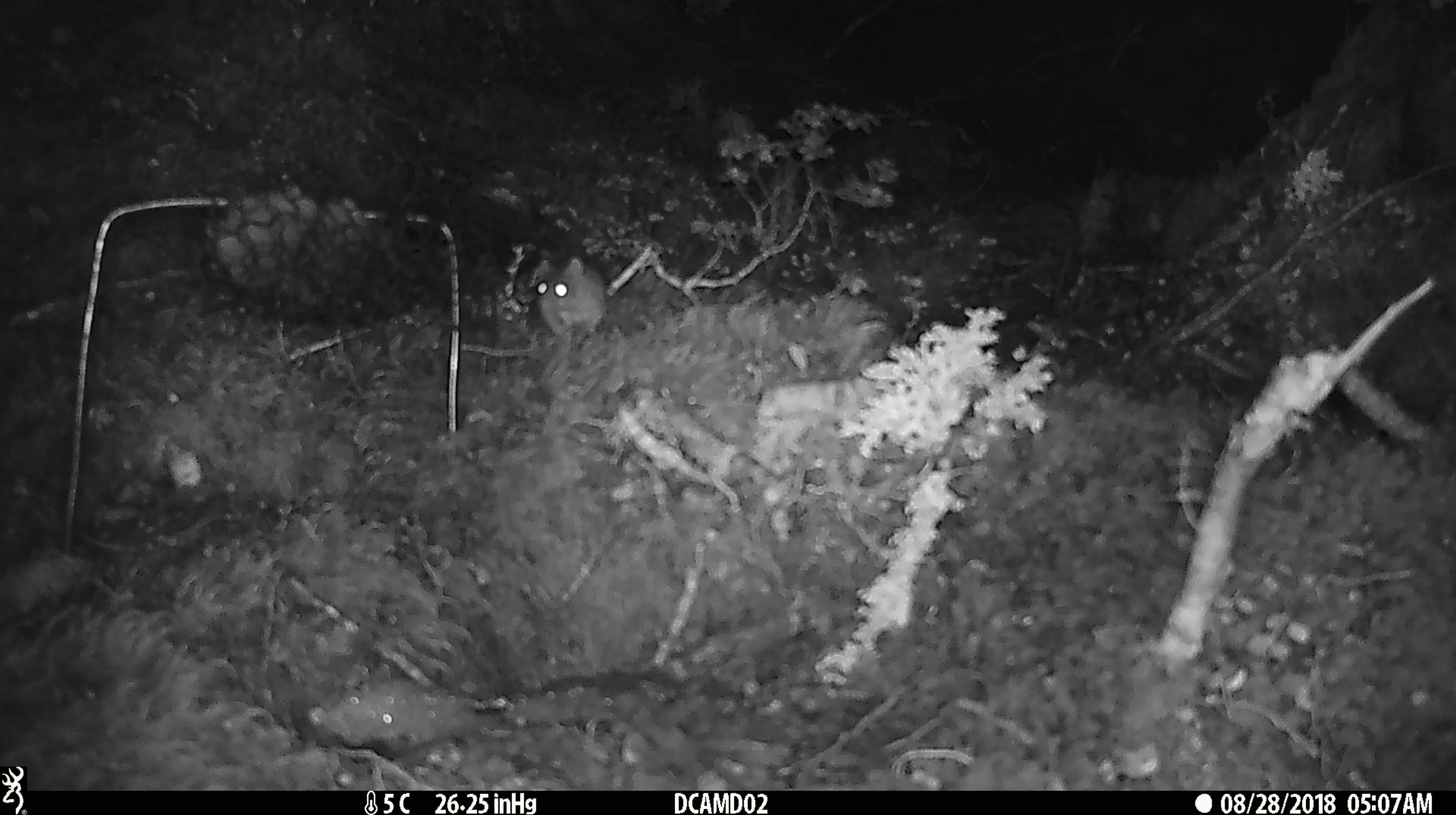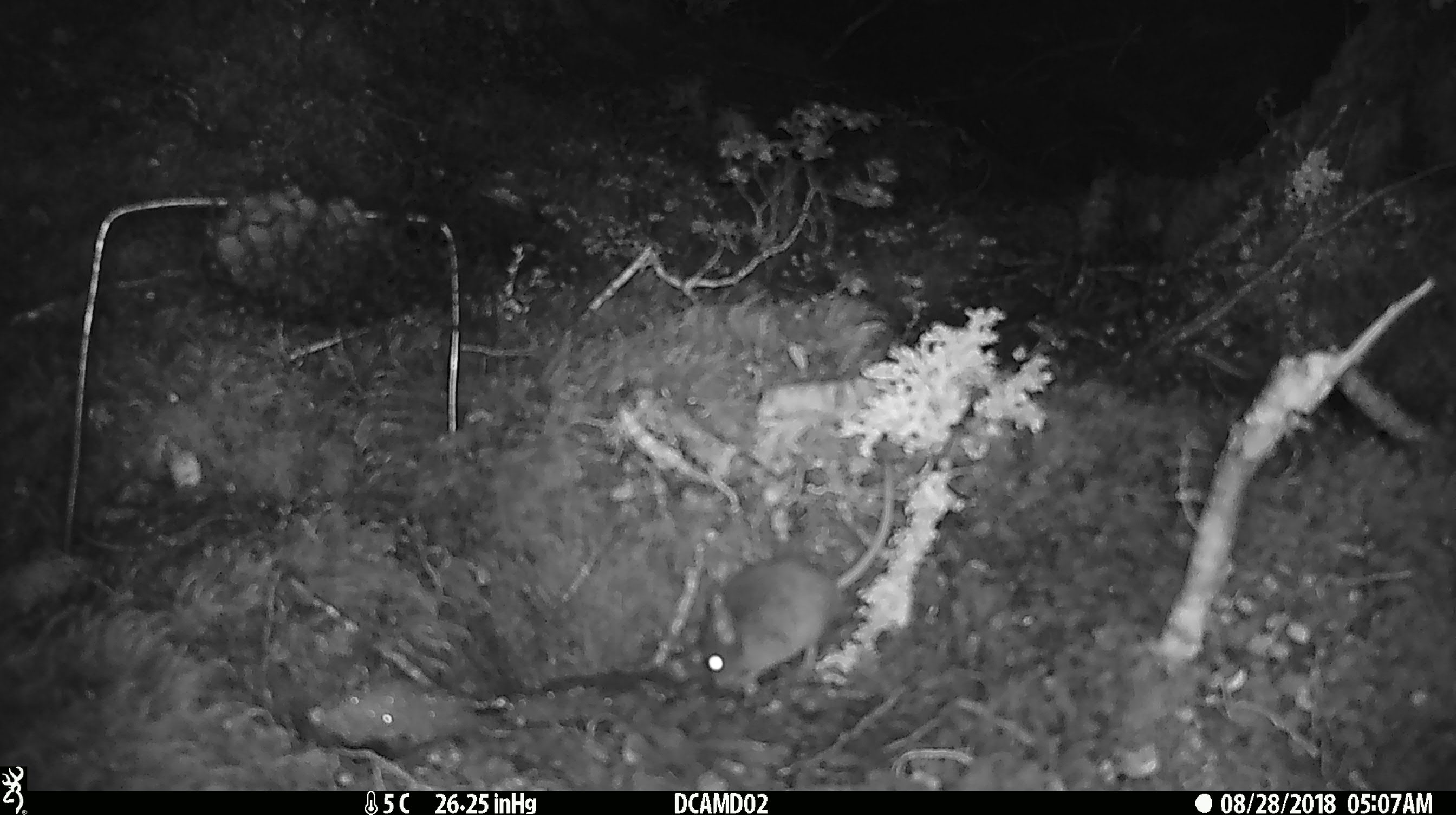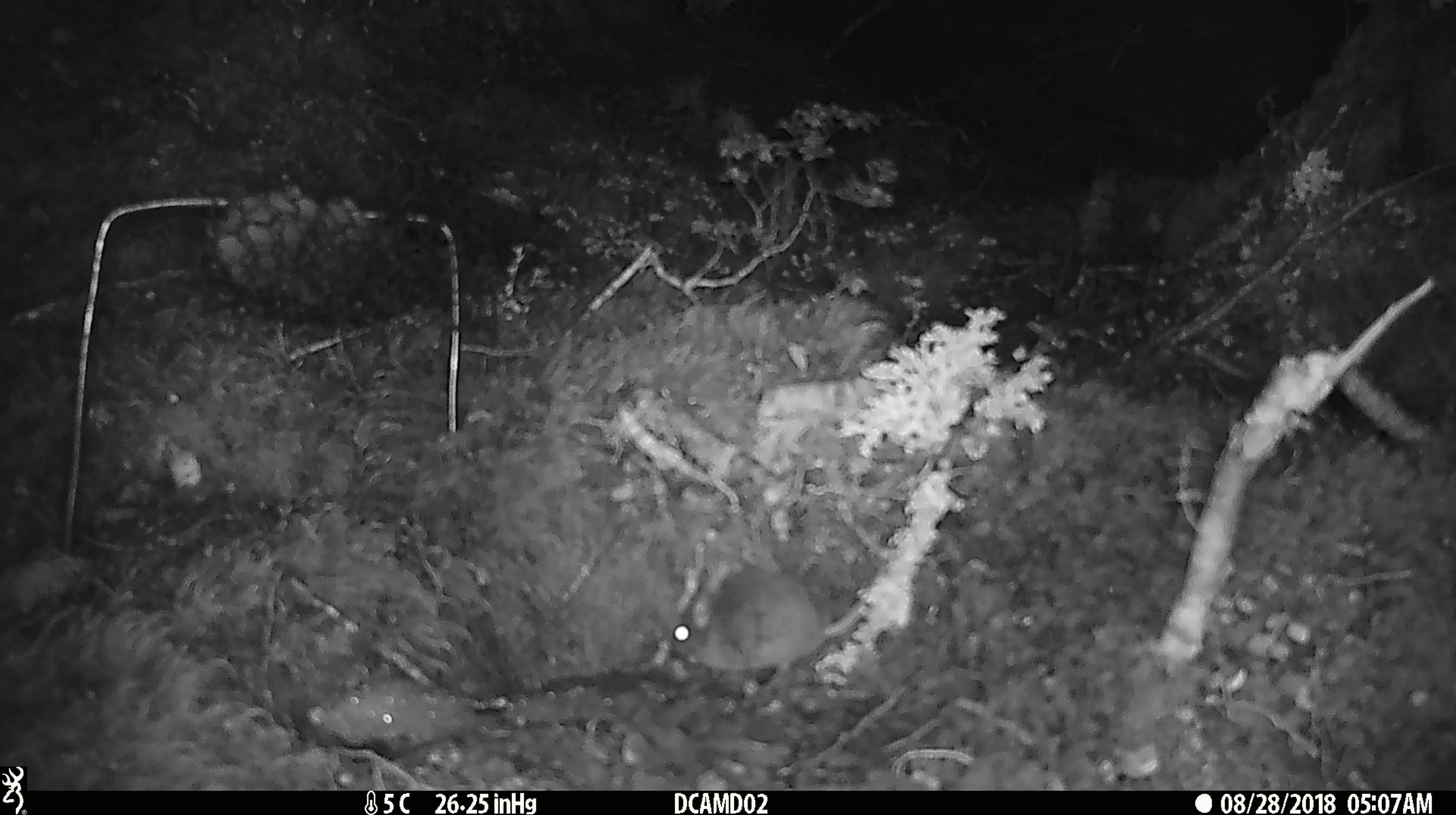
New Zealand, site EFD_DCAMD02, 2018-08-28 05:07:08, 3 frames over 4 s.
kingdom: Animalia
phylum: Chordata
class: Mammalia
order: Rodentia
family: Muridae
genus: Mus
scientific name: Mus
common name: mouse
Mouse (Mus).